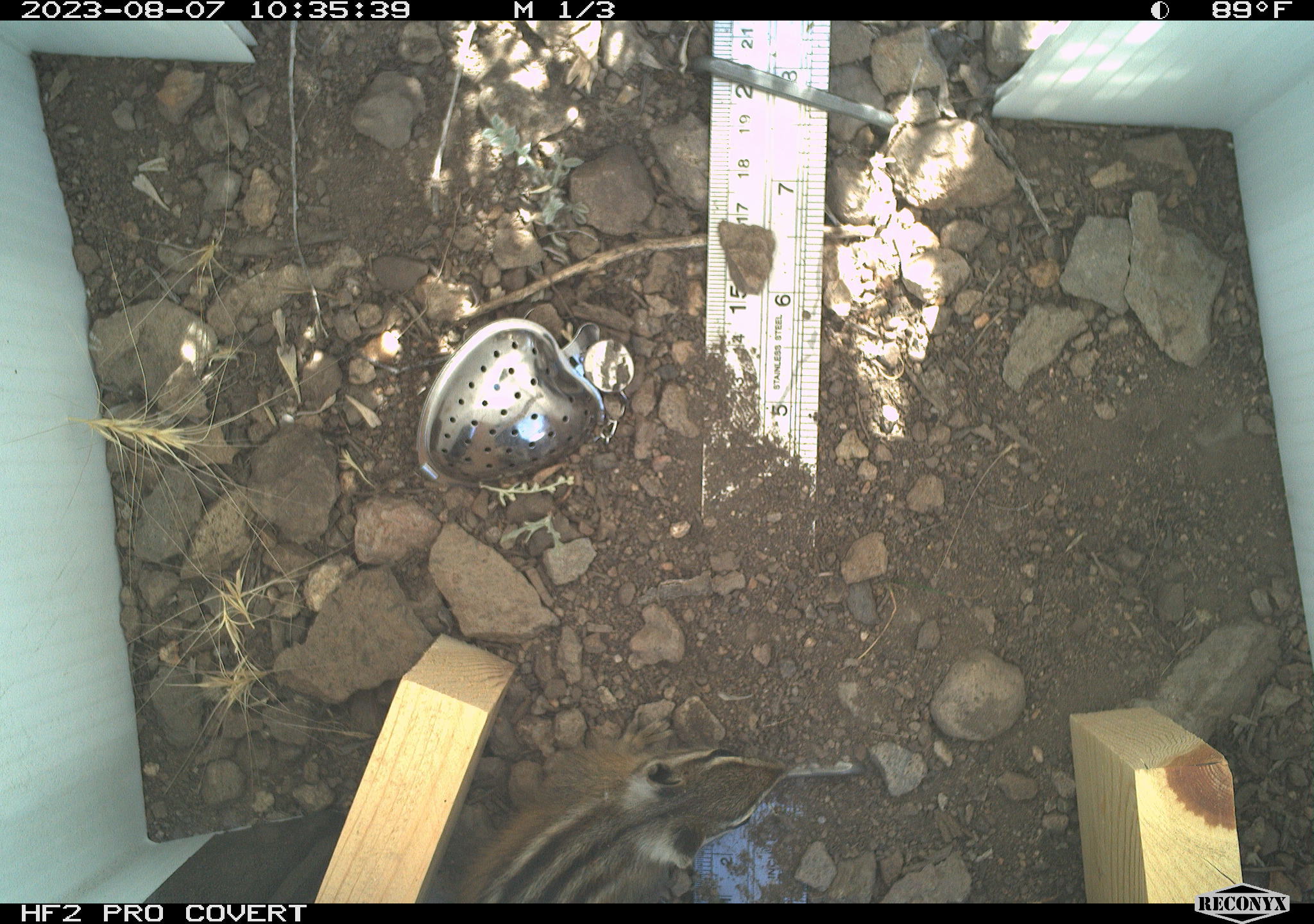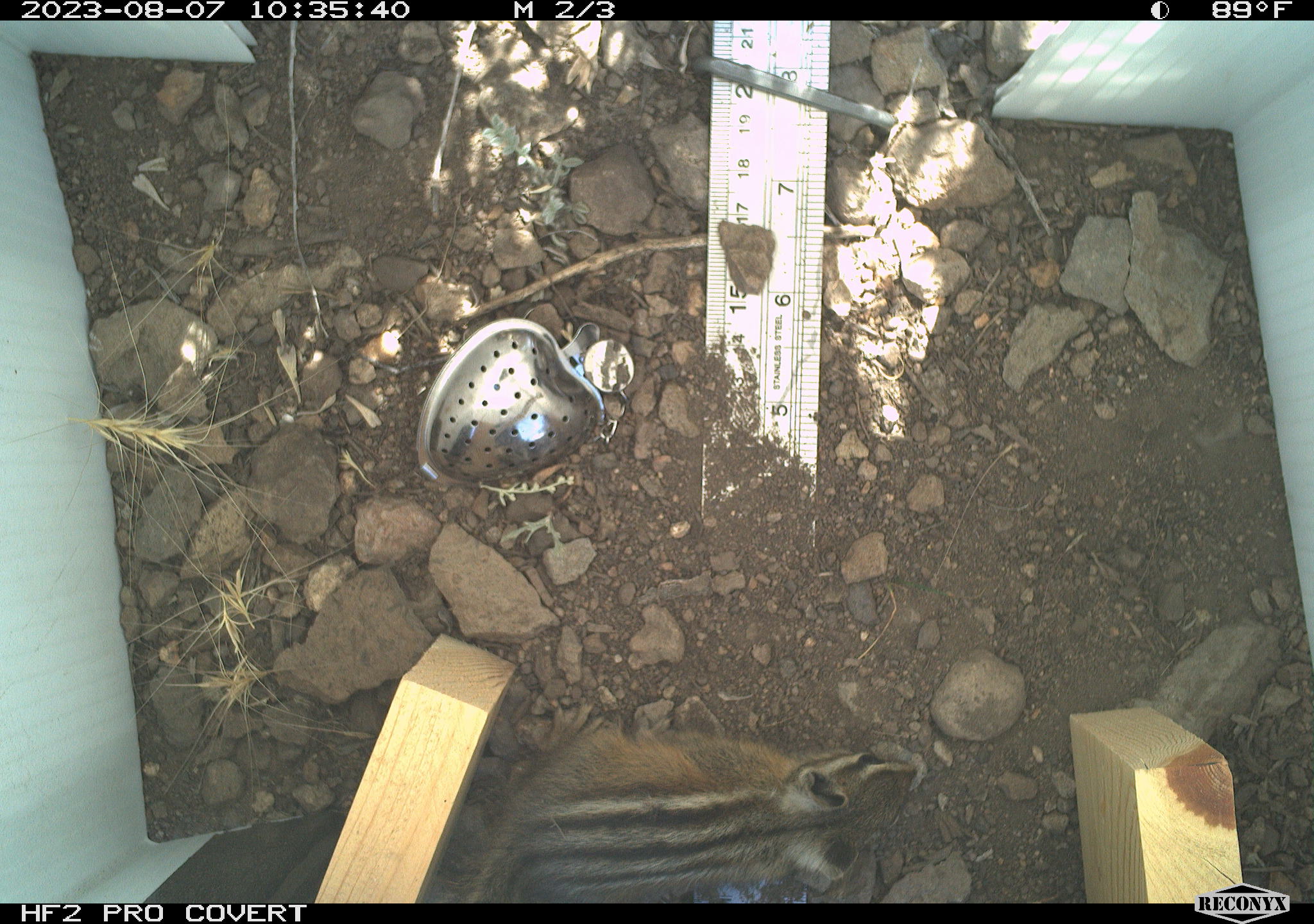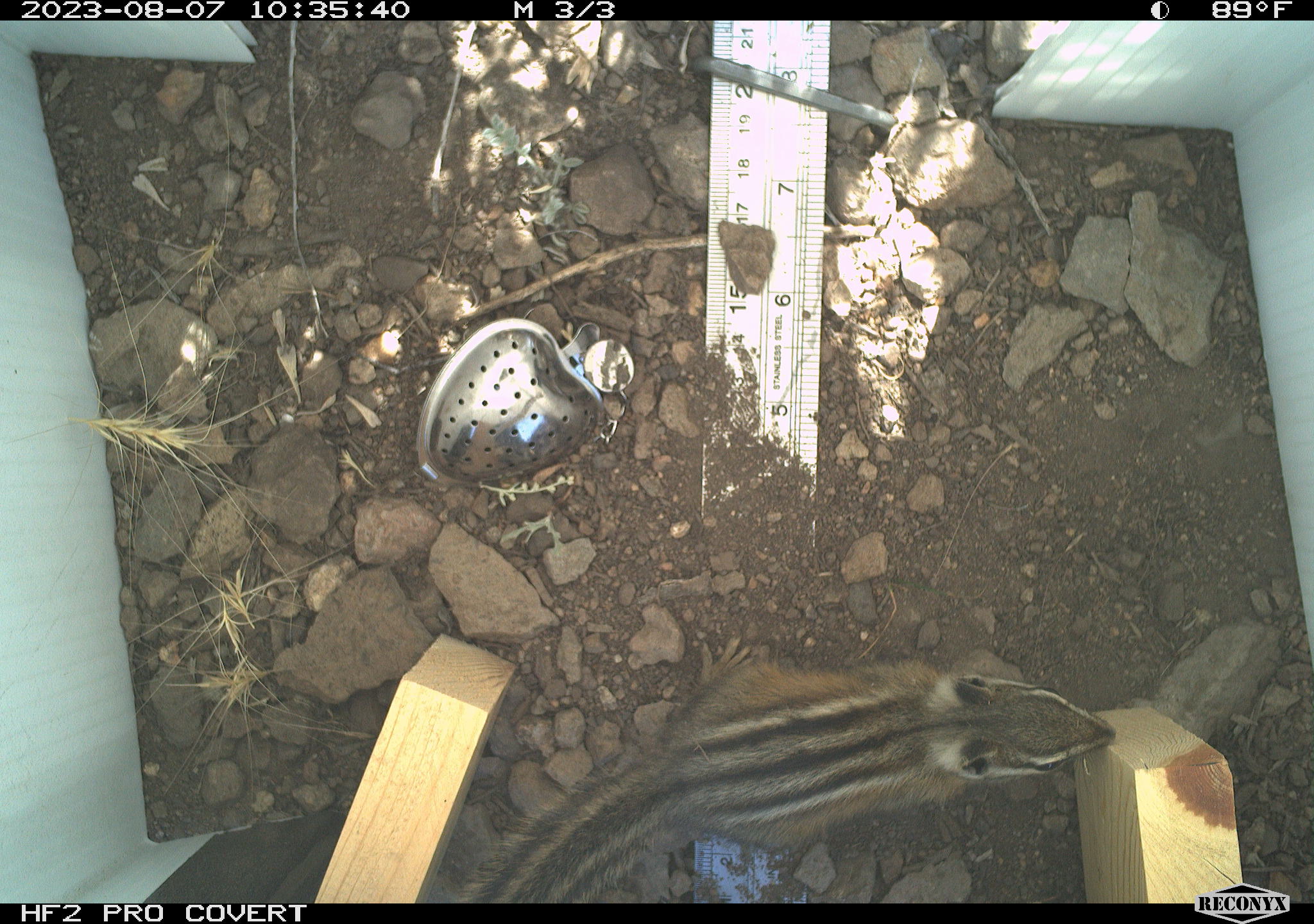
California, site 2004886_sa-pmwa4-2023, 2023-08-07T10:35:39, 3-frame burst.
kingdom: Animalia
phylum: Chordata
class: Mammalia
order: Rodentia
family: Sciuridae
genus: Neotamias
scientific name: Neotamias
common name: western chipmunks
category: neotamias species